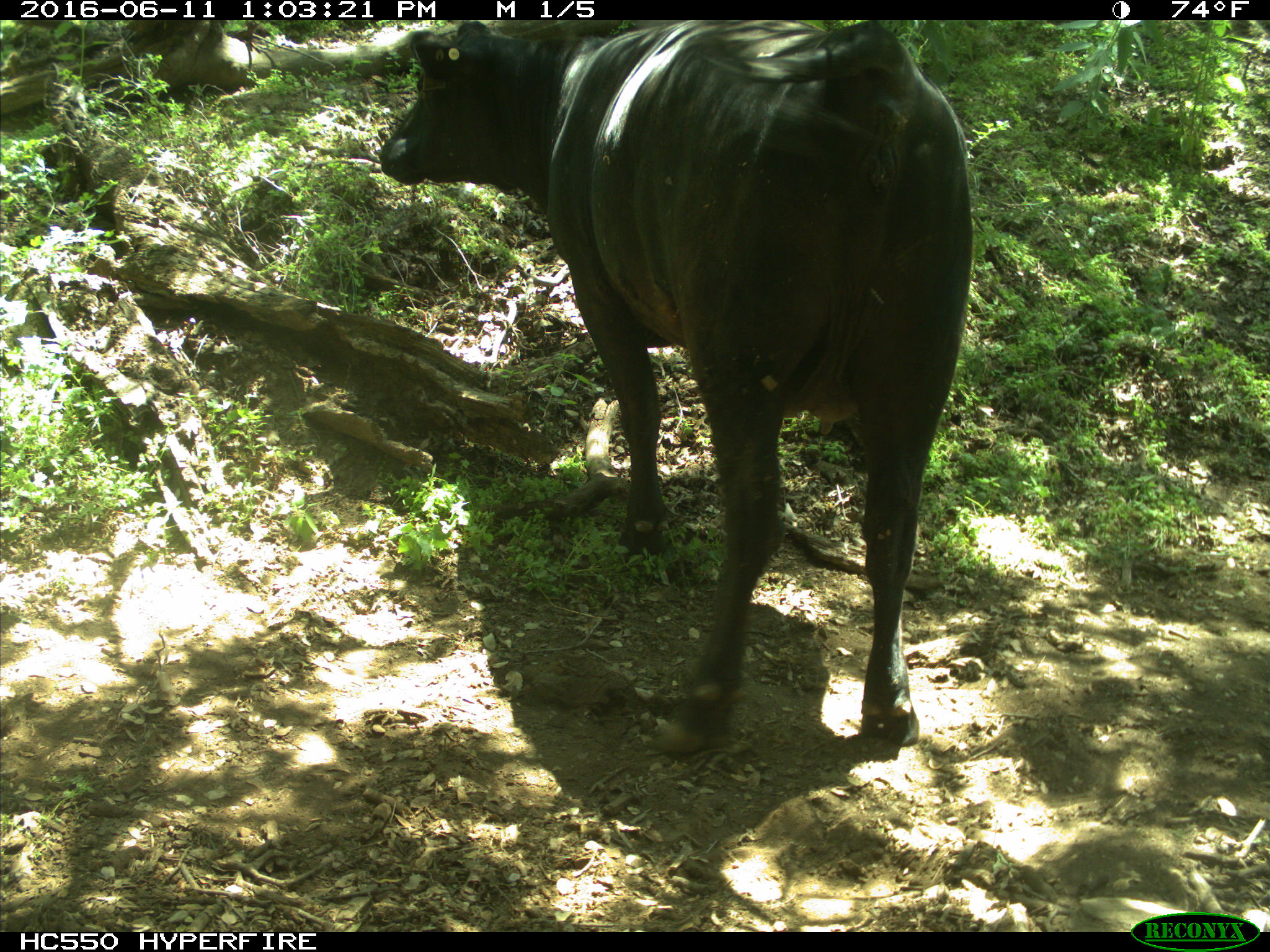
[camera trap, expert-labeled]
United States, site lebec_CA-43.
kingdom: Animalia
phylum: Chordata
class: Mammalia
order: Artiodactyla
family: Bovidae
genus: Bos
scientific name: Bos taurus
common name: domestic cow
Bos taurus (domestic cow).